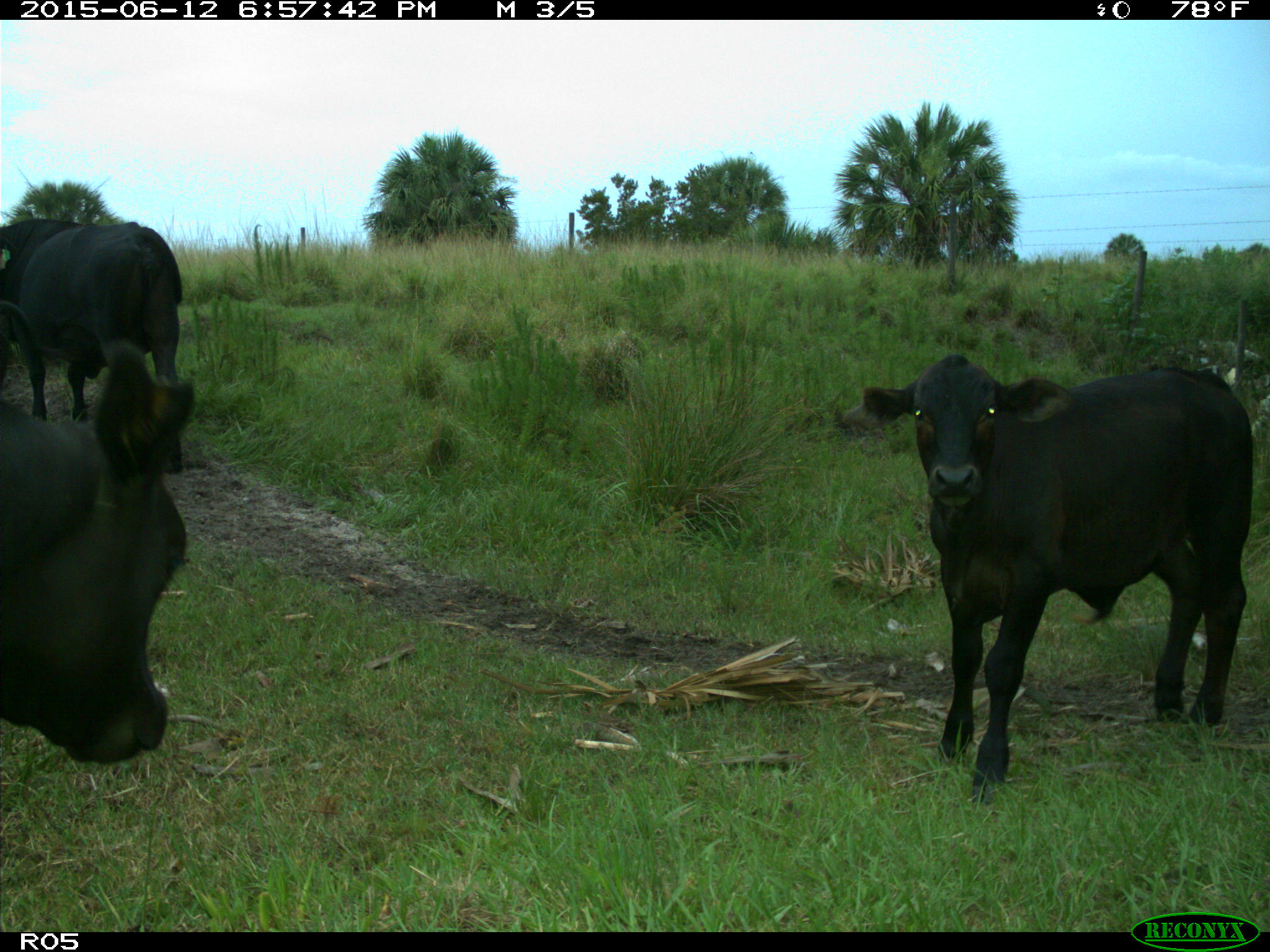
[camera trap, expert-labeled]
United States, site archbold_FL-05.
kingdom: Animalia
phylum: Chordata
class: Mammalia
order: Artiodactyla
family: Bovidae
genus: Bos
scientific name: Bos taurus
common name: domestic cow